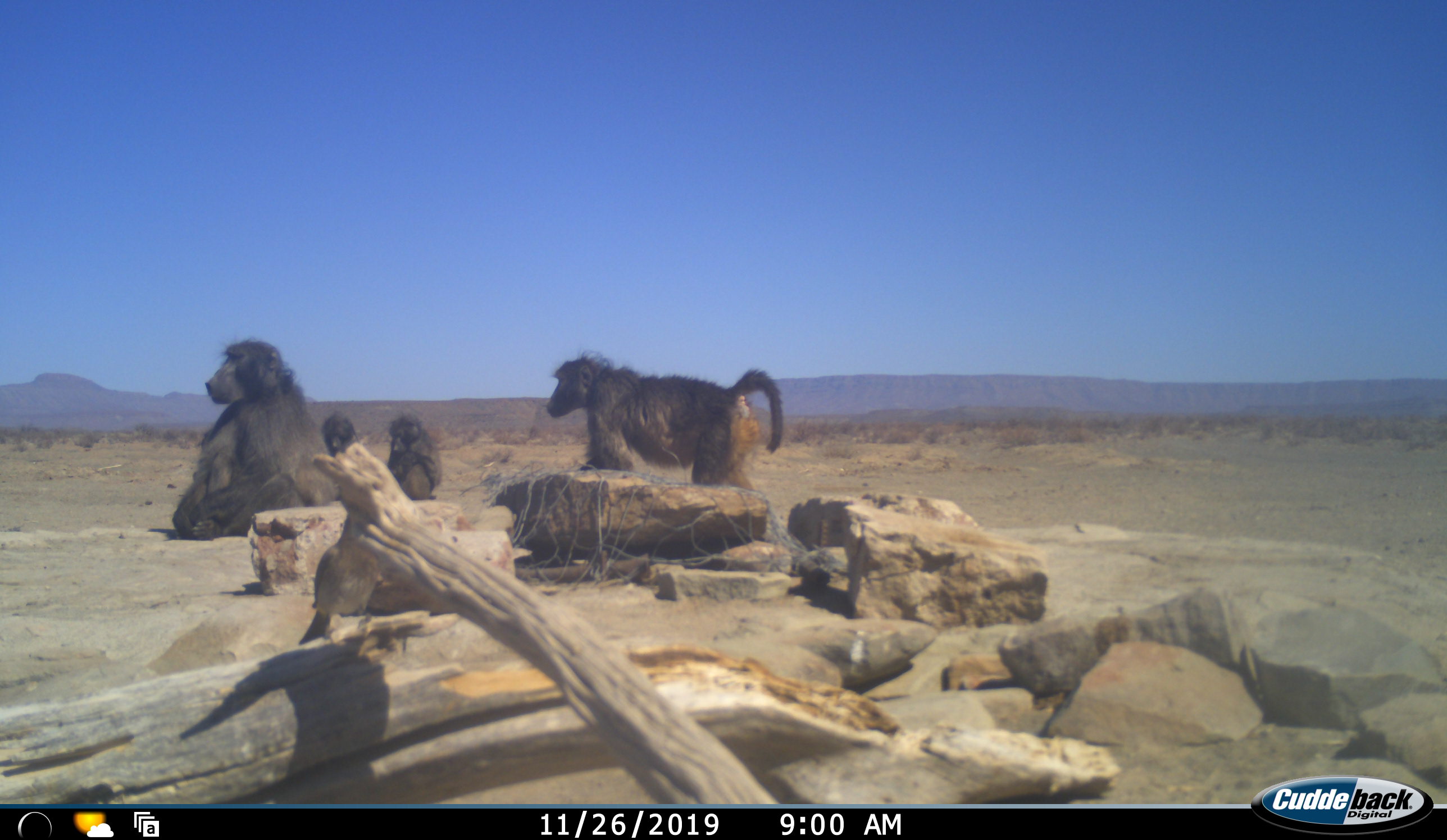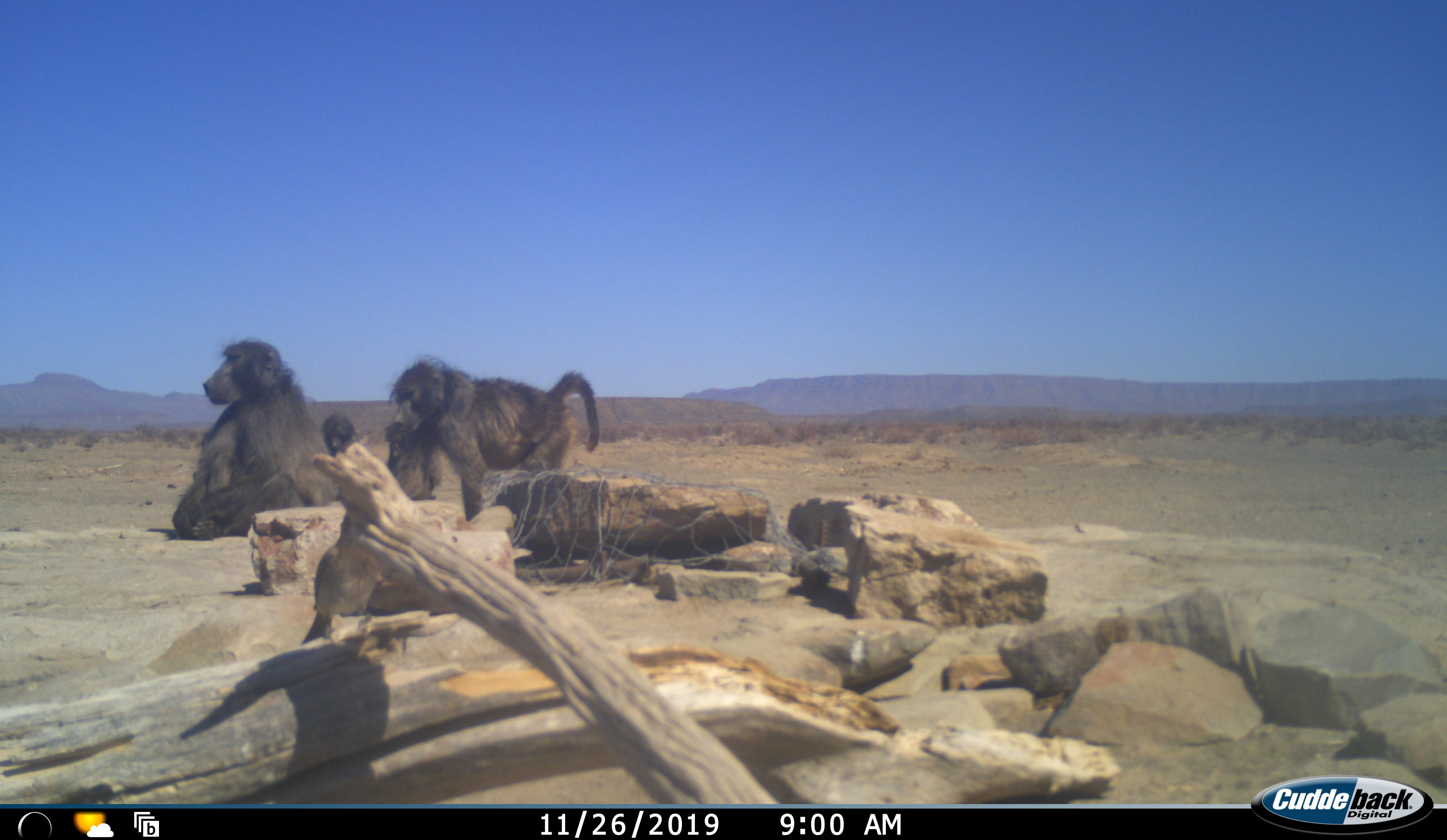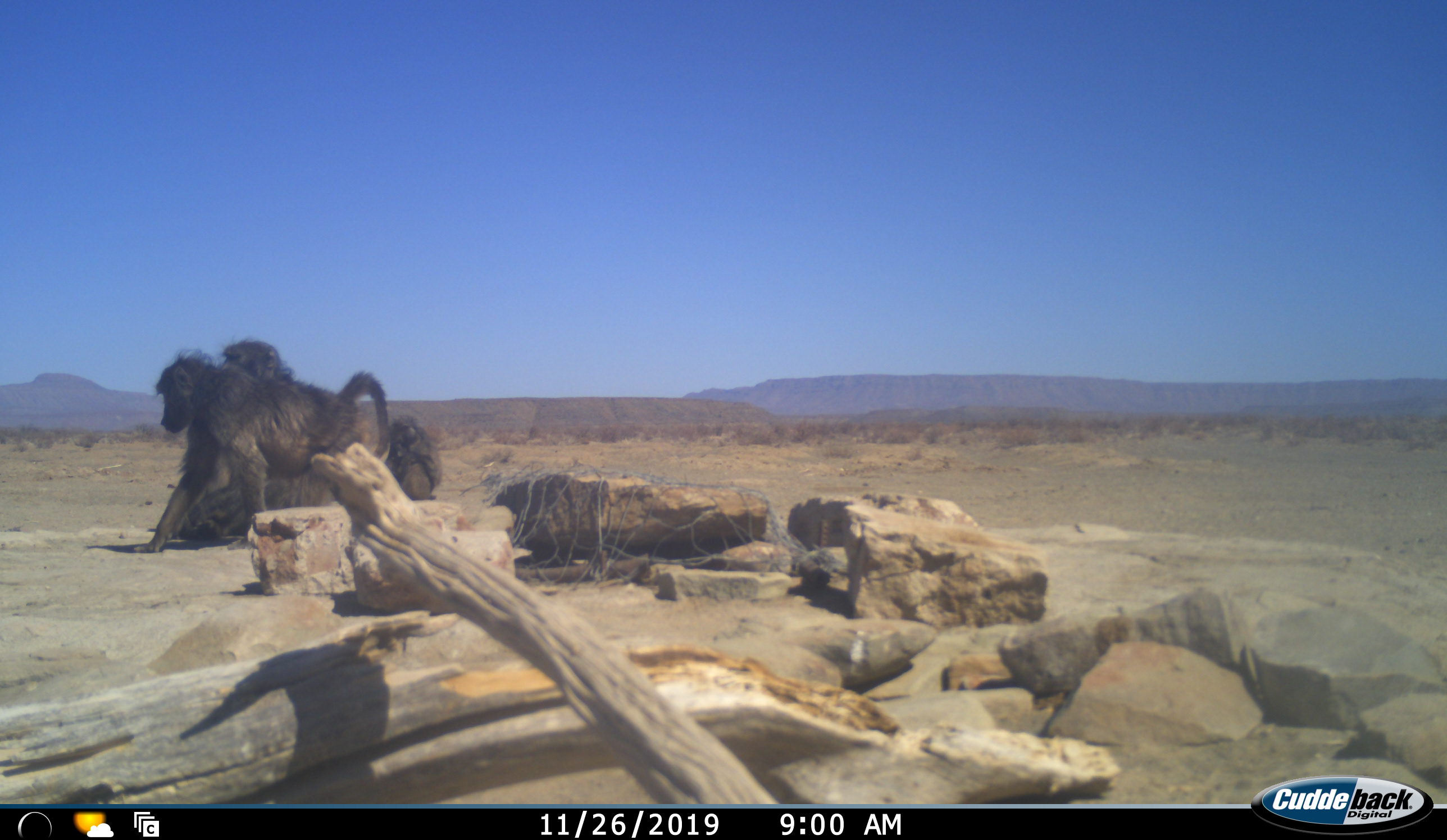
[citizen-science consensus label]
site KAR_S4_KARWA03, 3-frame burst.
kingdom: Animalia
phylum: Chordata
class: Mammalia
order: Primates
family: Cercopithecidae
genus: Papio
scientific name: Papio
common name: baboon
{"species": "baboon (Papio)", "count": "4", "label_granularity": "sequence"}